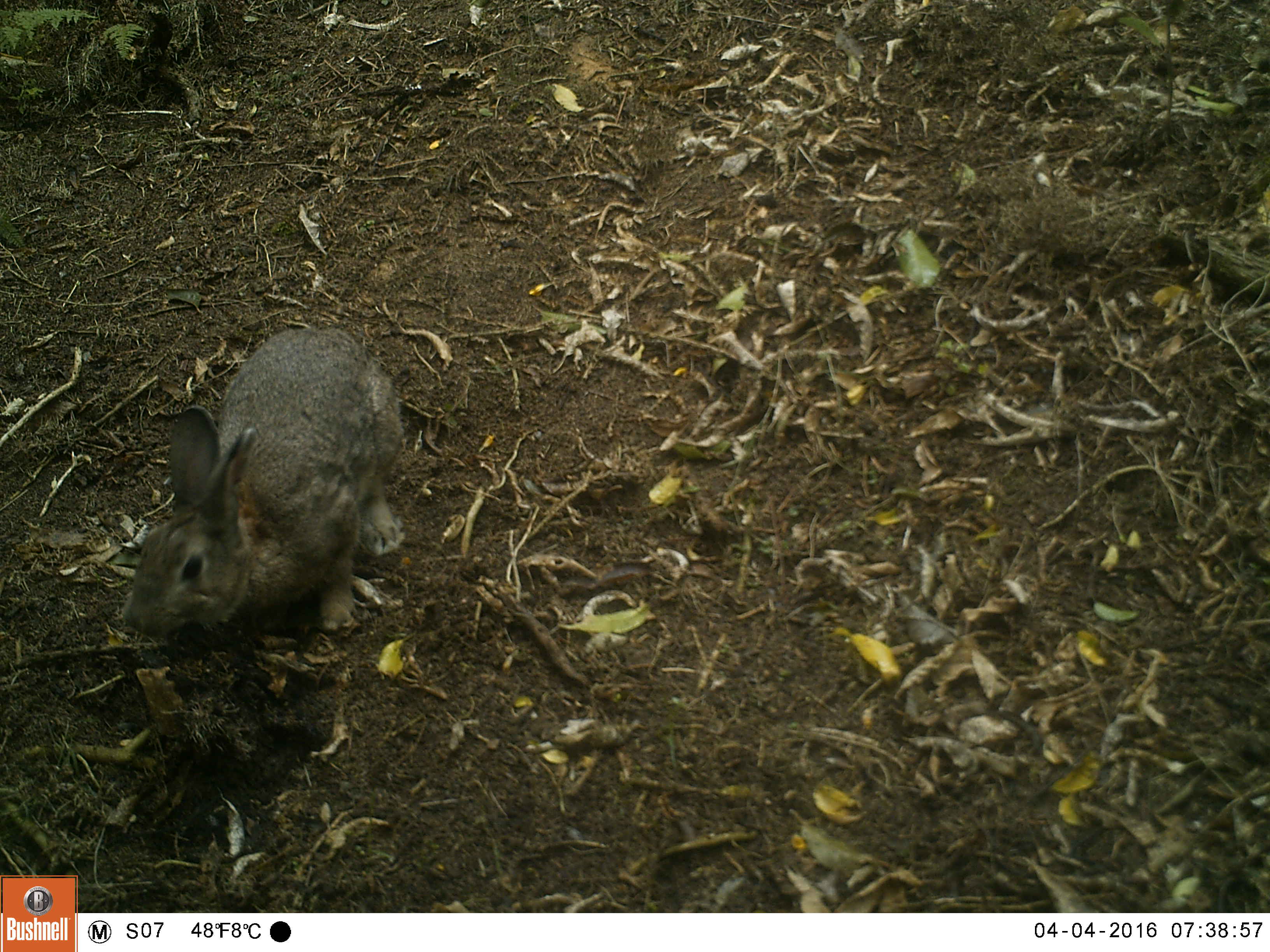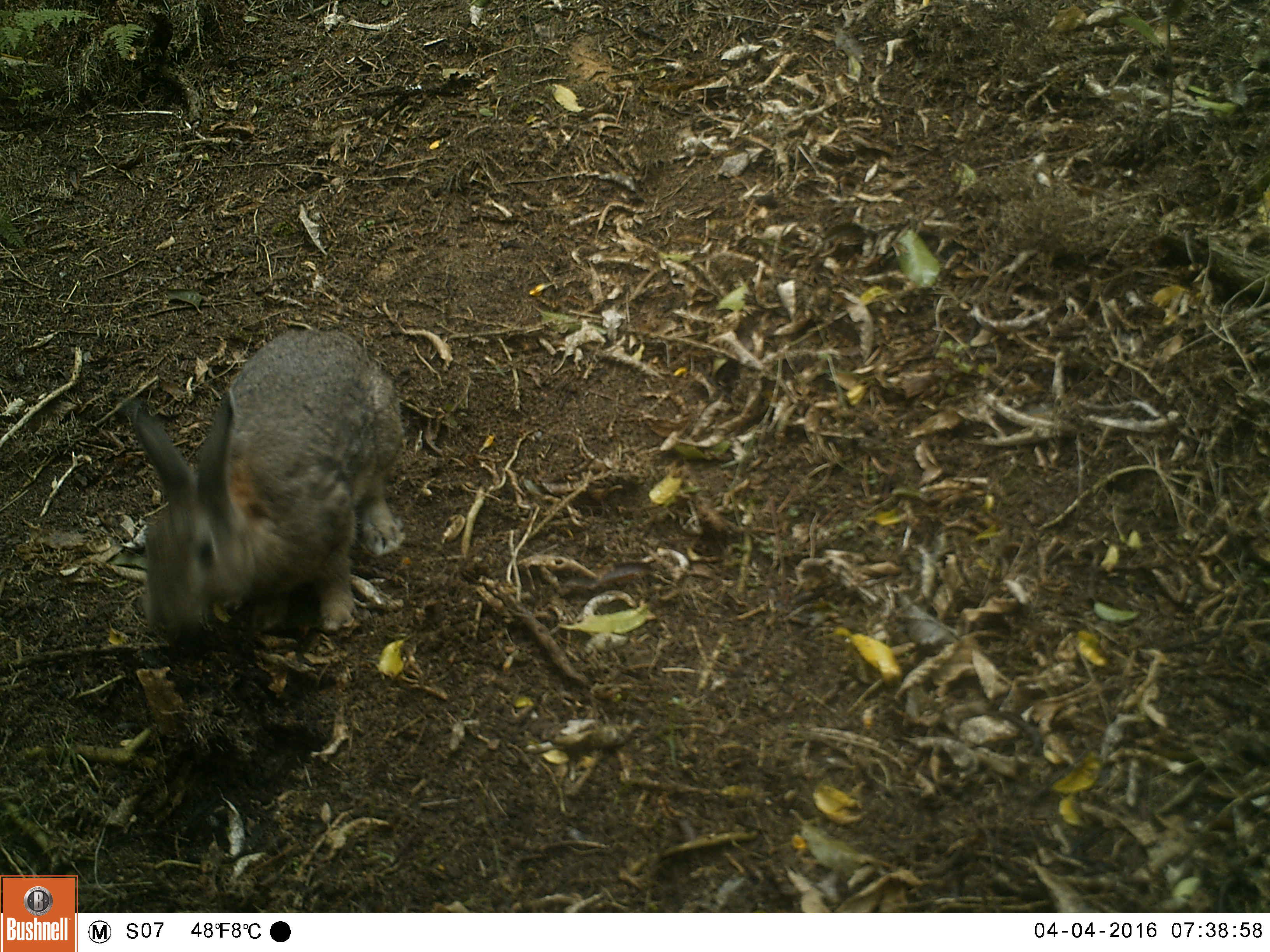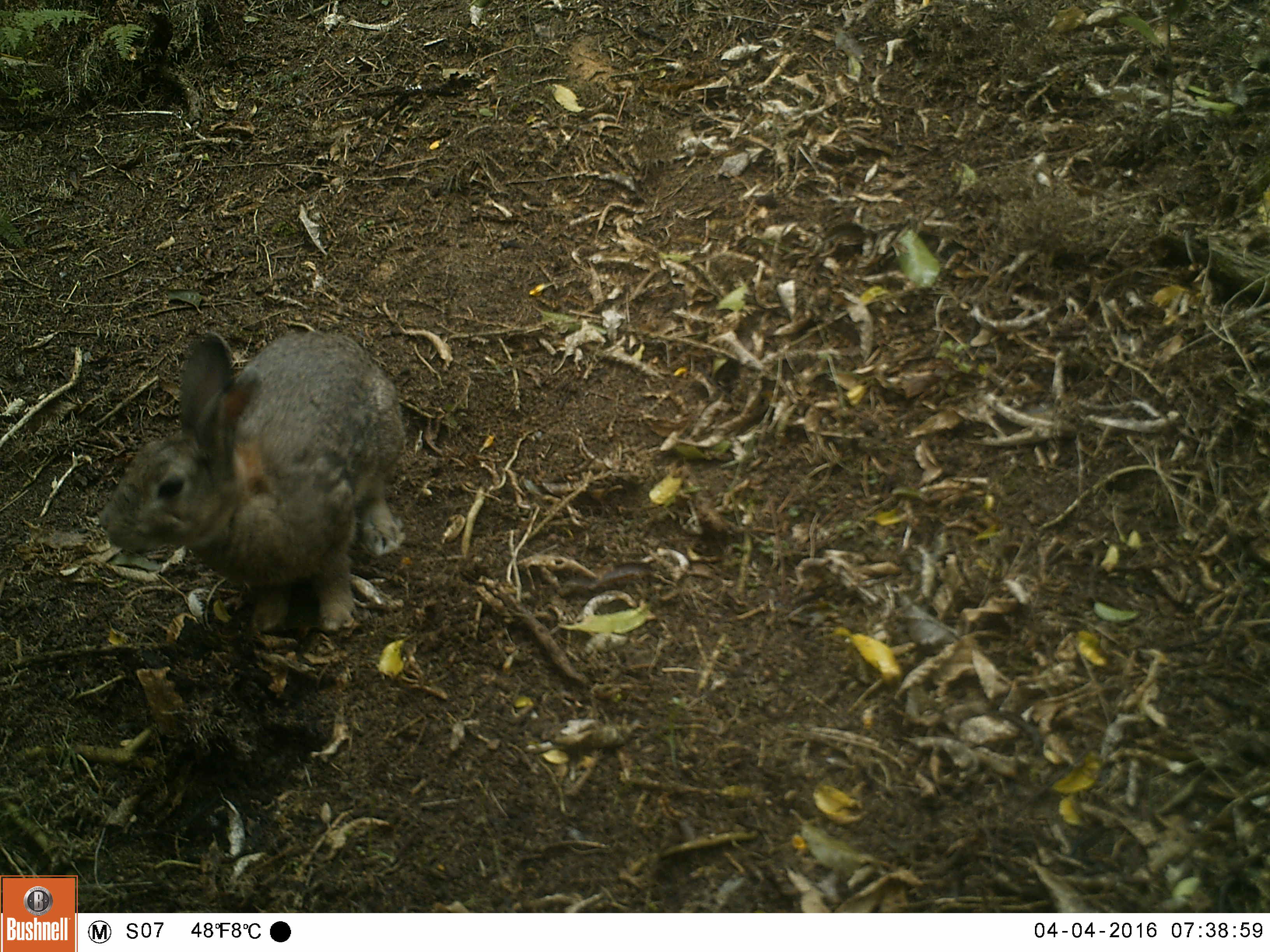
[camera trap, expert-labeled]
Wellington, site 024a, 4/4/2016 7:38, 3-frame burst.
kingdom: Animalia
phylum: Chordata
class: Mammalia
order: Lagomorpha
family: Leporidae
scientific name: Leporidae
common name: rabbit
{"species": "rabbit (Leporidae)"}